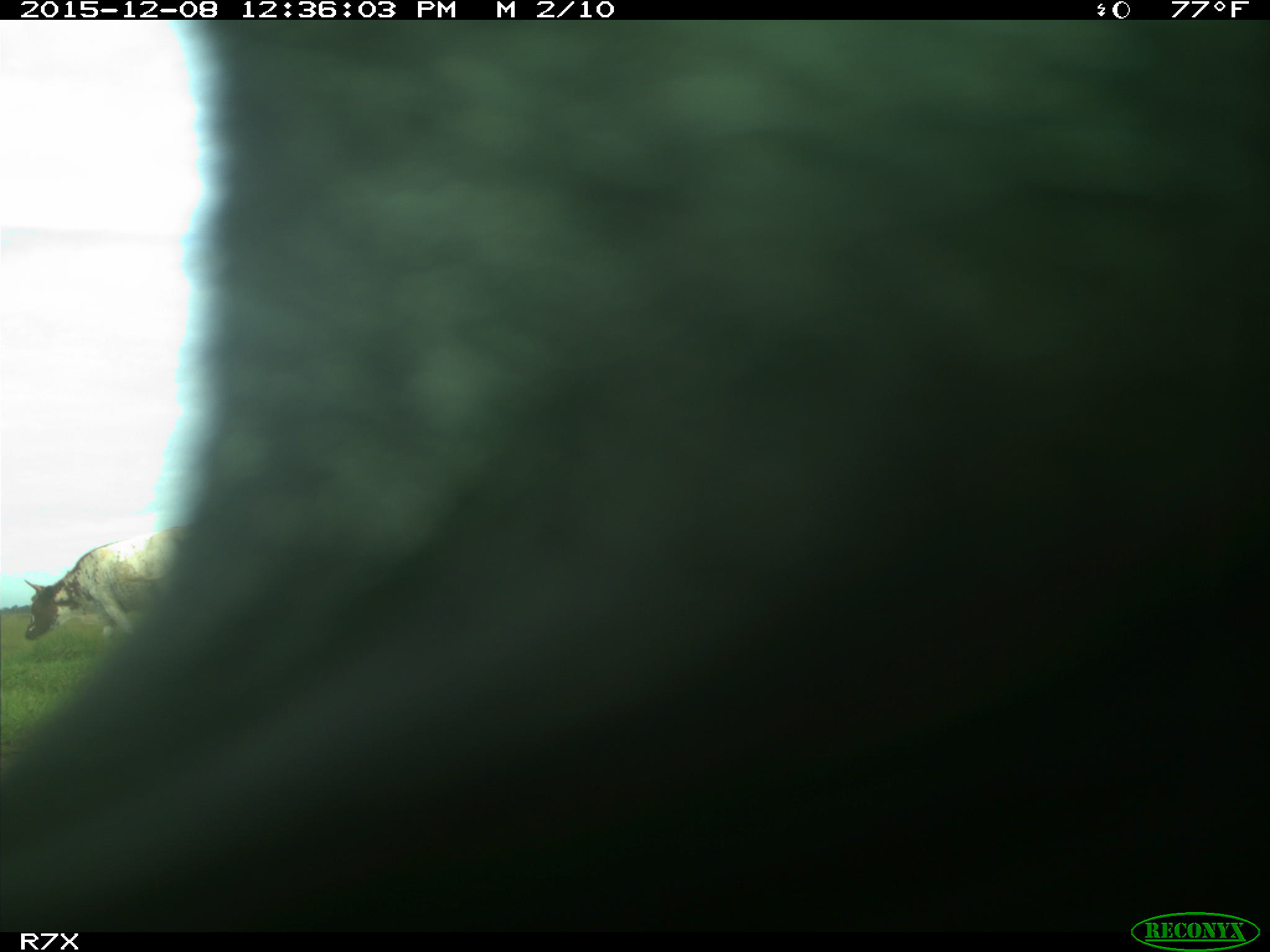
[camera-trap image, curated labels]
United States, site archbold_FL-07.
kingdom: Animalia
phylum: Chordata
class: Mammalia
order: Artiodactyla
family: Bovidae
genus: Bos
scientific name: Bos taurus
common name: domestic cow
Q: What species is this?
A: Bos taurus (domestic cow).